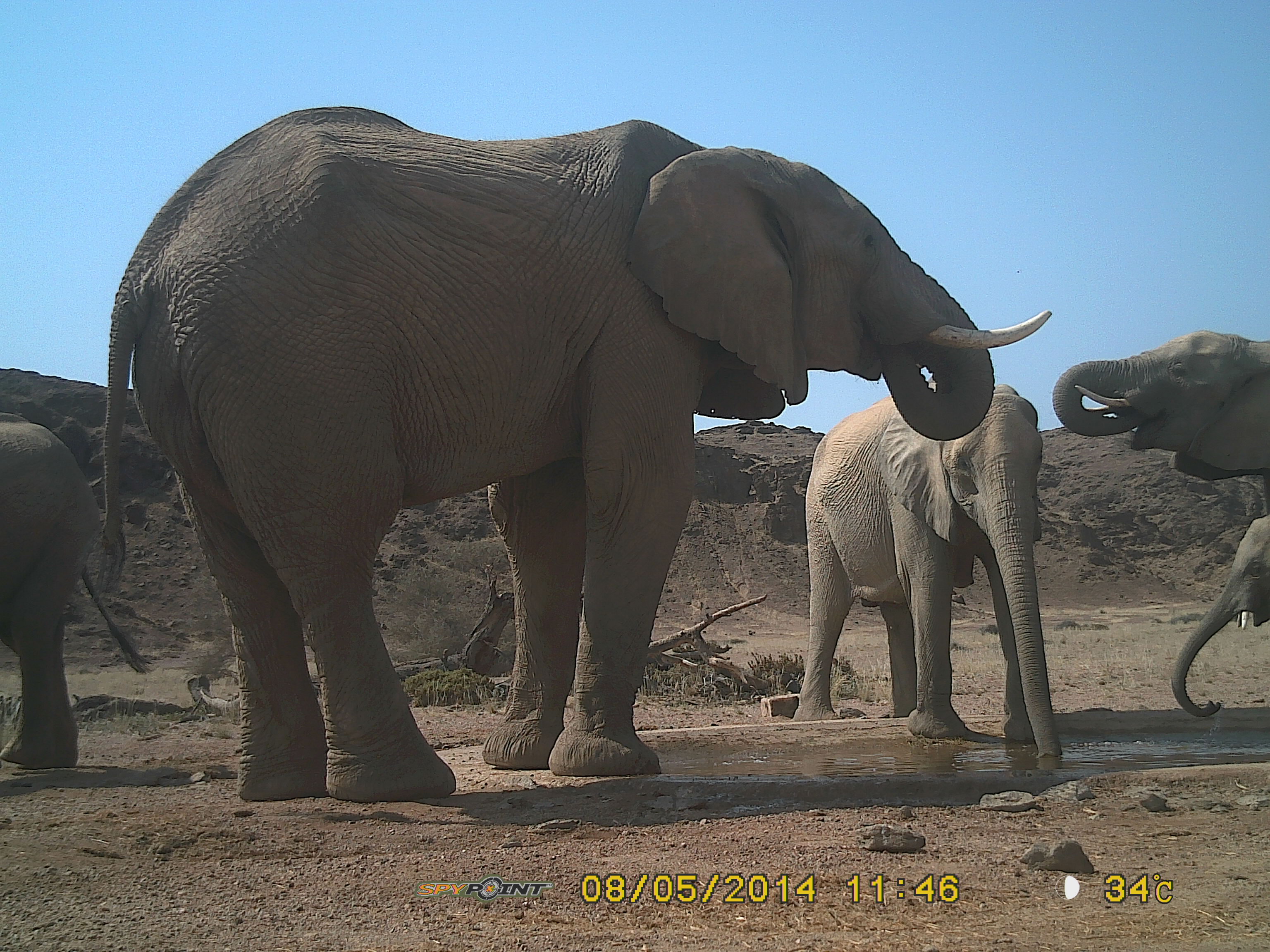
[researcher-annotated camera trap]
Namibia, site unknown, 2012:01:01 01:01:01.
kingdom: Animalia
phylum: Chordata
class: Mammalia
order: Proboscidea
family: Elephantidae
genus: Loxodonta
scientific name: Loxodonta africana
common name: african elephant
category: loxodanta africana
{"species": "loxodanta africana (african elephant) (Loxodonta africana)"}